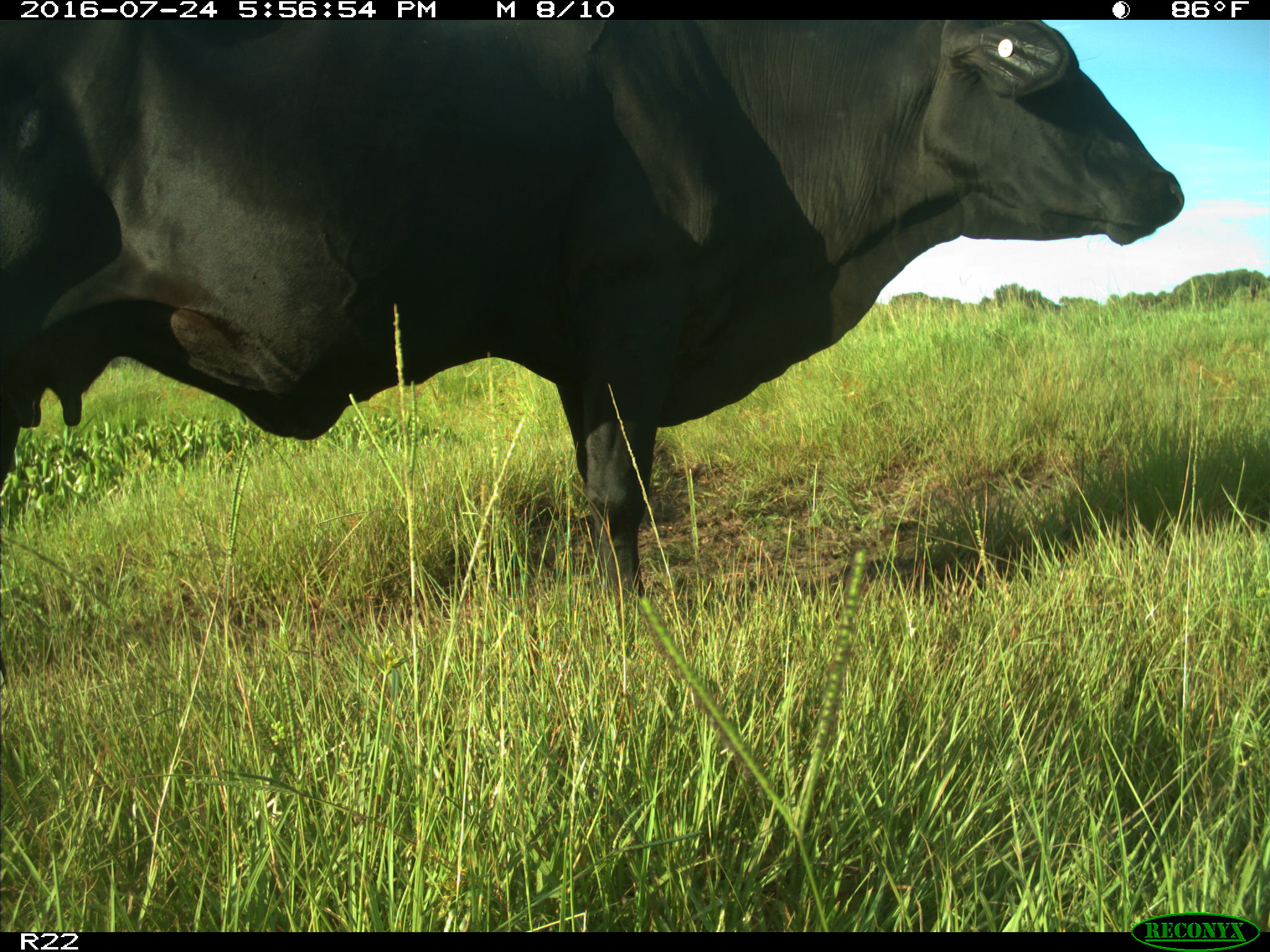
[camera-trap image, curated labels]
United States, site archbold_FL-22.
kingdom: Animalia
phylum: Chordata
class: Mammalia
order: Artiodactyla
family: Bovidae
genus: Bos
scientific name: Bos taurus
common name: domestic cow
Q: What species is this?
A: Bos taurus (domestic cow).